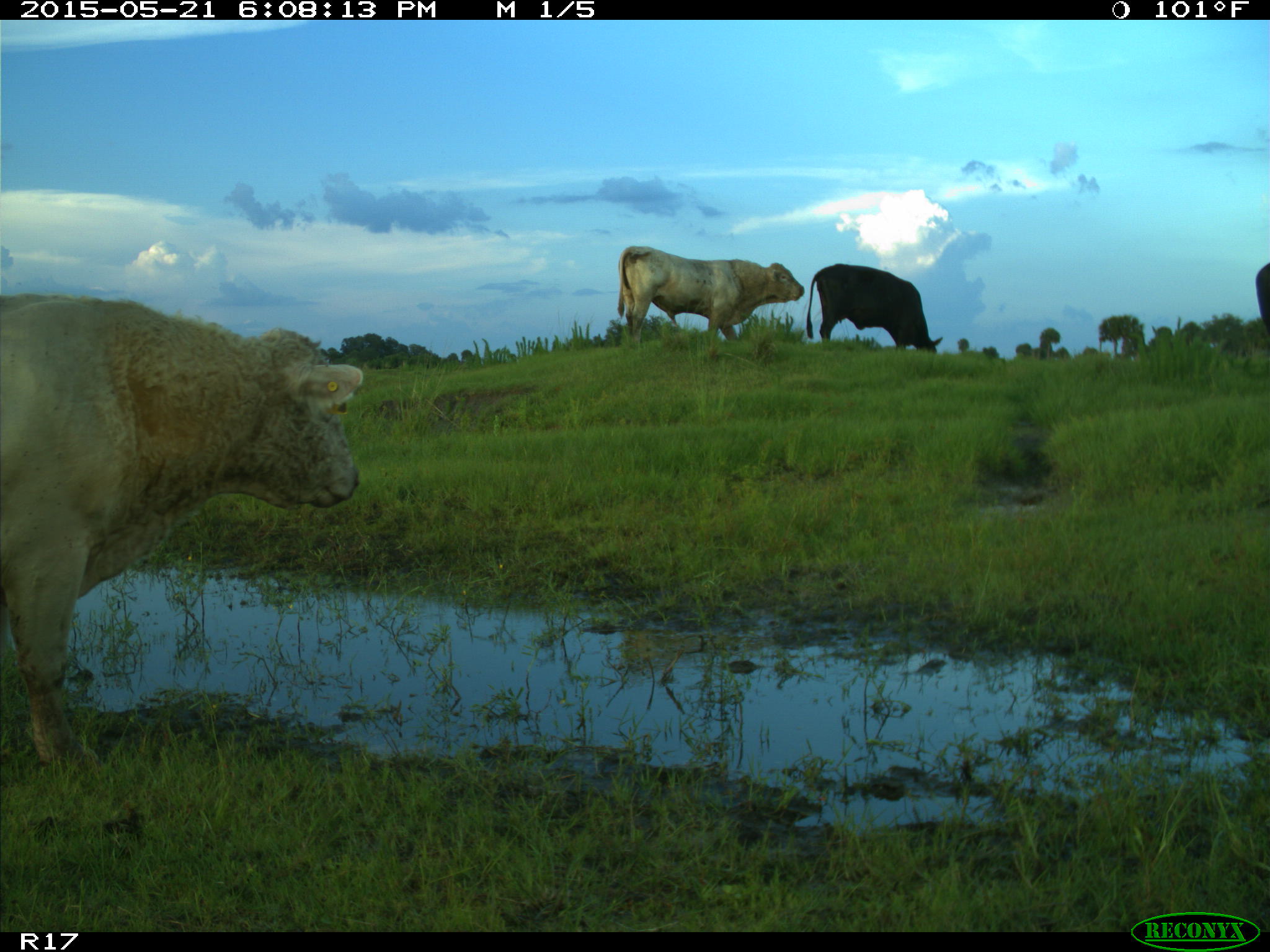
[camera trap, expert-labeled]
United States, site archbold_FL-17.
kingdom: Animalia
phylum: Chordata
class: Mammalia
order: Artiodactyla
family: Bovidae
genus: Bos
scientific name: Bos taurus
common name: domestic cow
Bos taurus (domestic cow).